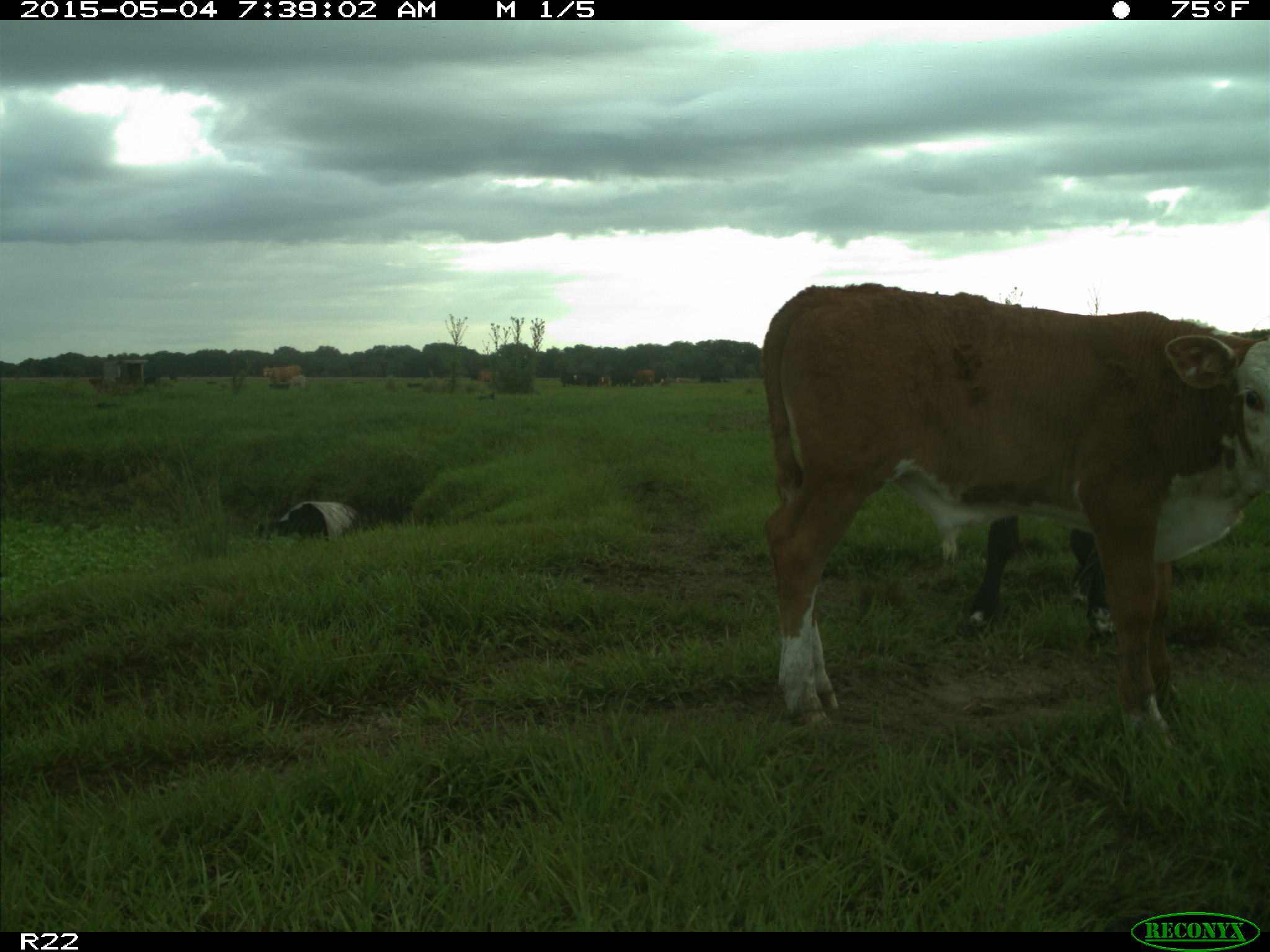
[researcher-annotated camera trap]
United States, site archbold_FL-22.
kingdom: Animalia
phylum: Chordata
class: Mammalia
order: Artiodactyla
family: Bovidae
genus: Bos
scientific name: Bos taurus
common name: domestic cow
Bos taurus (domestic cow).